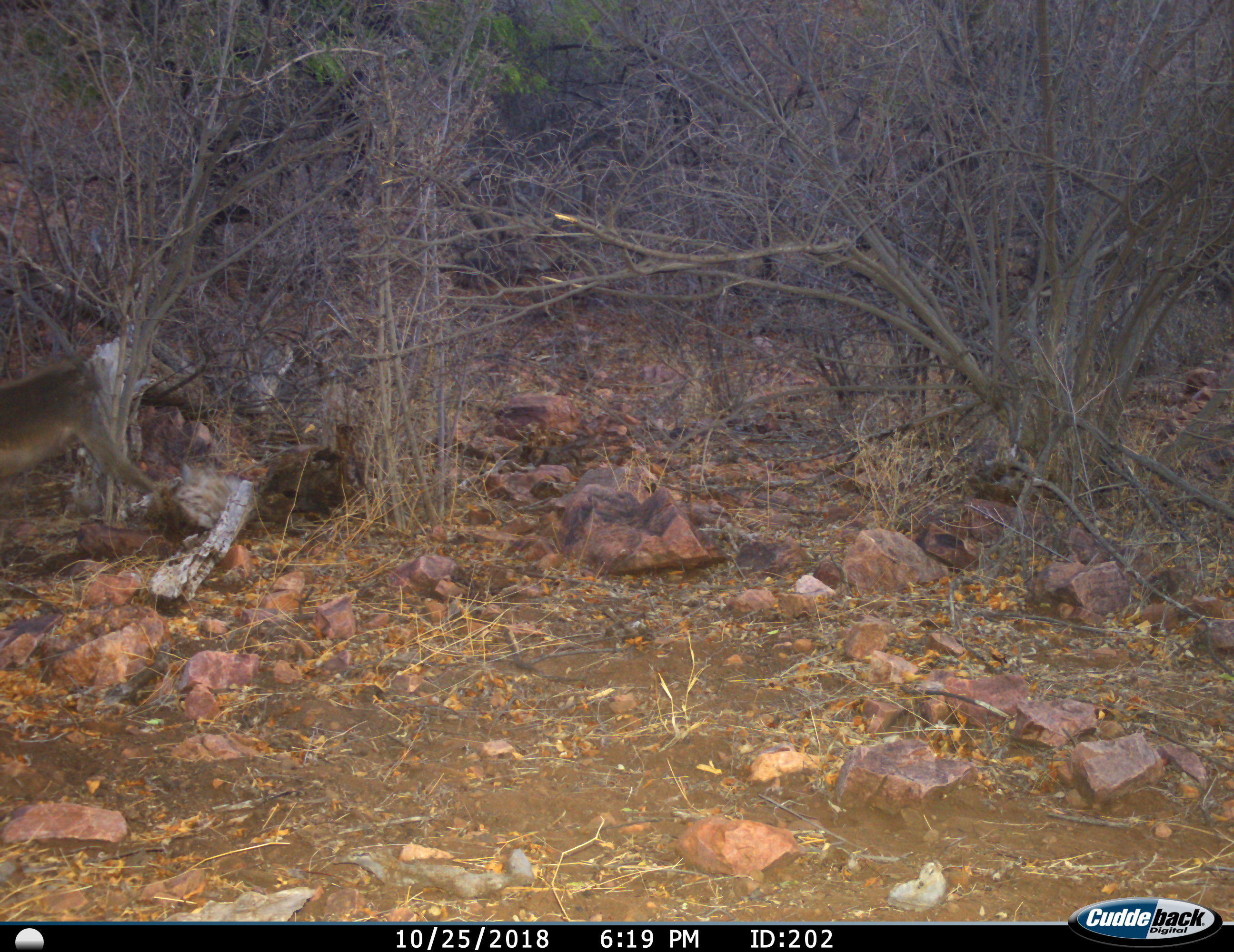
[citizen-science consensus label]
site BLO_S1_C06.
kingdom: Animalia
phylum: Chordata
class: Mammalia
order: Primates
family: Cercopithecidae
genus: Papio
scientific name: Papio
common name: baboon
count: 1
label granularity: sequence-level